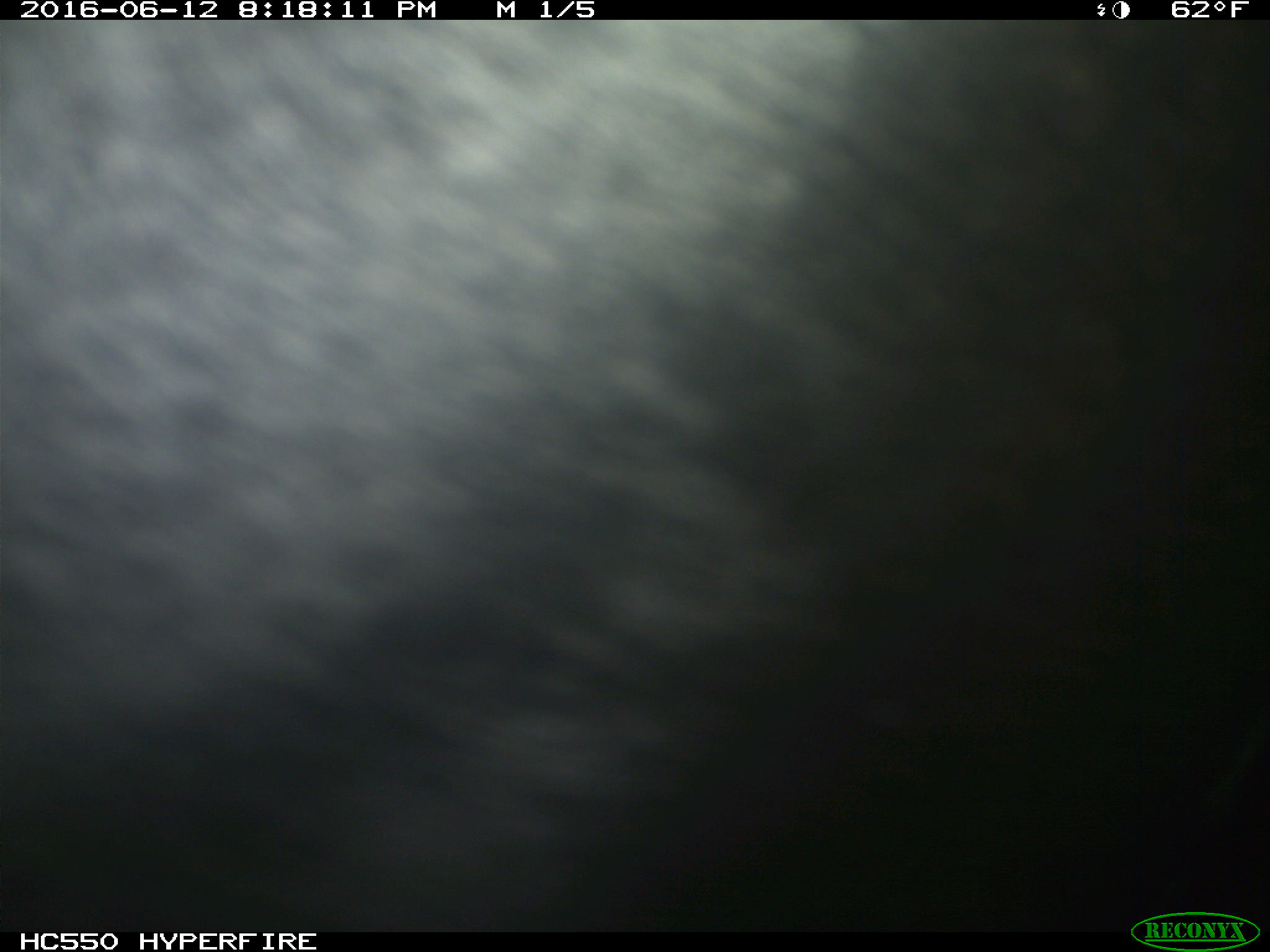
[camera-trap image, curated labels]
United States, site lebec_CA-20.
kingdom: Animalia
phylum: Chordata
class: Mammalia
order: Artiodactyla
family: Bovidae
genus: Bos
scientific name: Bos taurus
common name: domestic cow